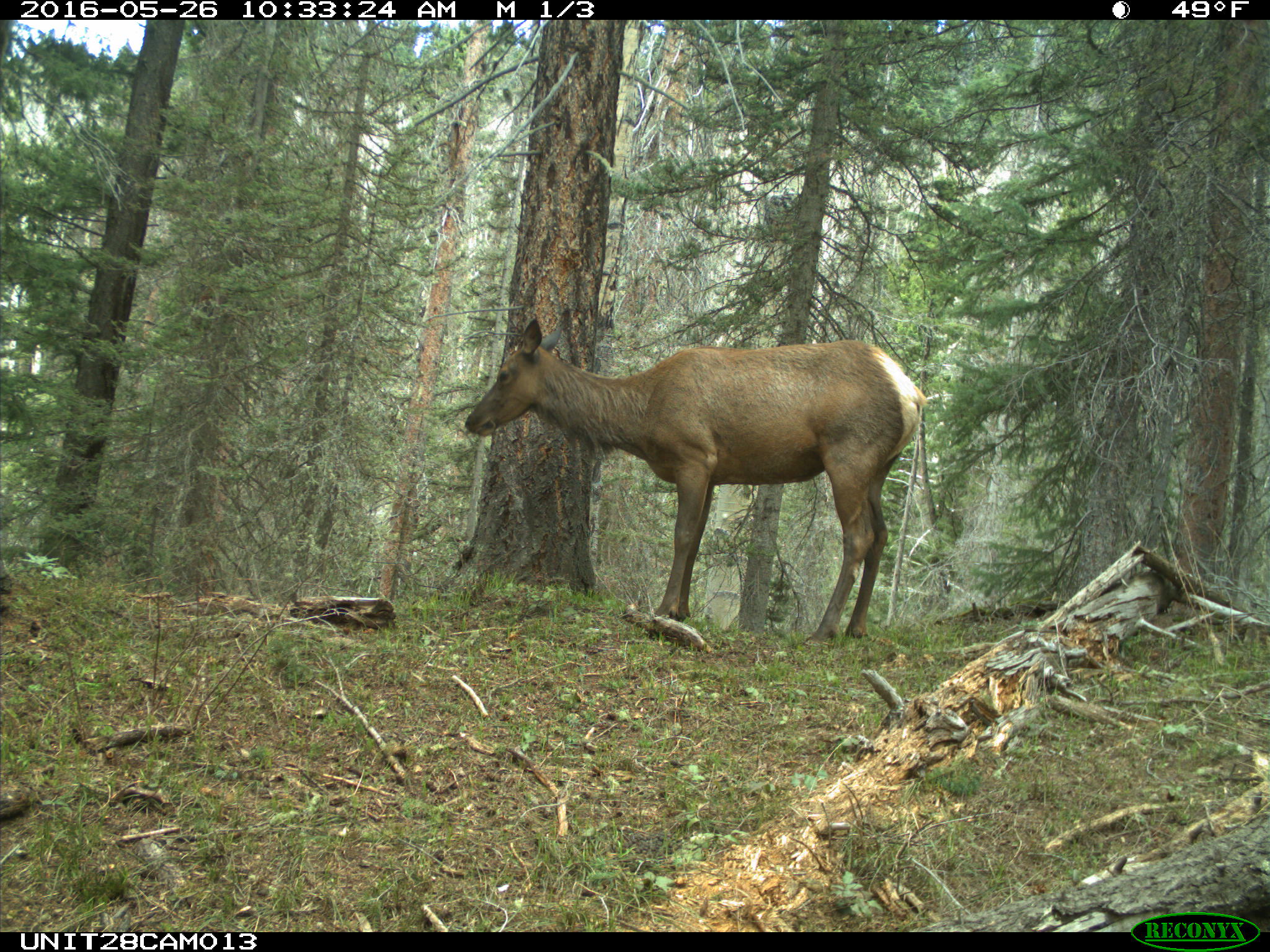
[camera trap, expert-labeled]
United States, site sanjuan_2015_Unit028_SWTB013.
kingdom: Animalia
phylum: Chordata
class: Mammalia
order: Artiodactyla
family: Cervidae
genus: Cervus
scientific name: Cervus elaphus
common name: red deer